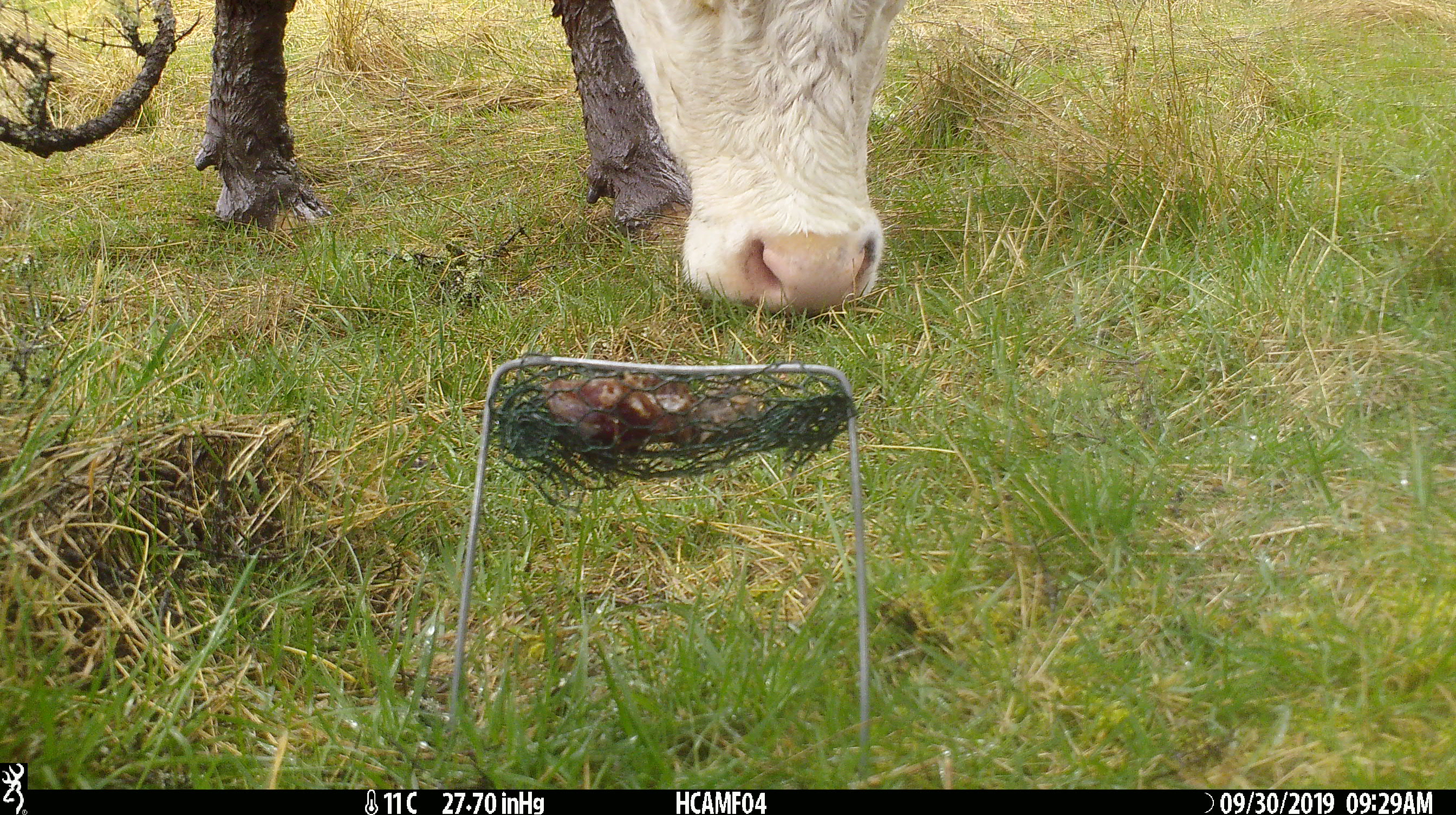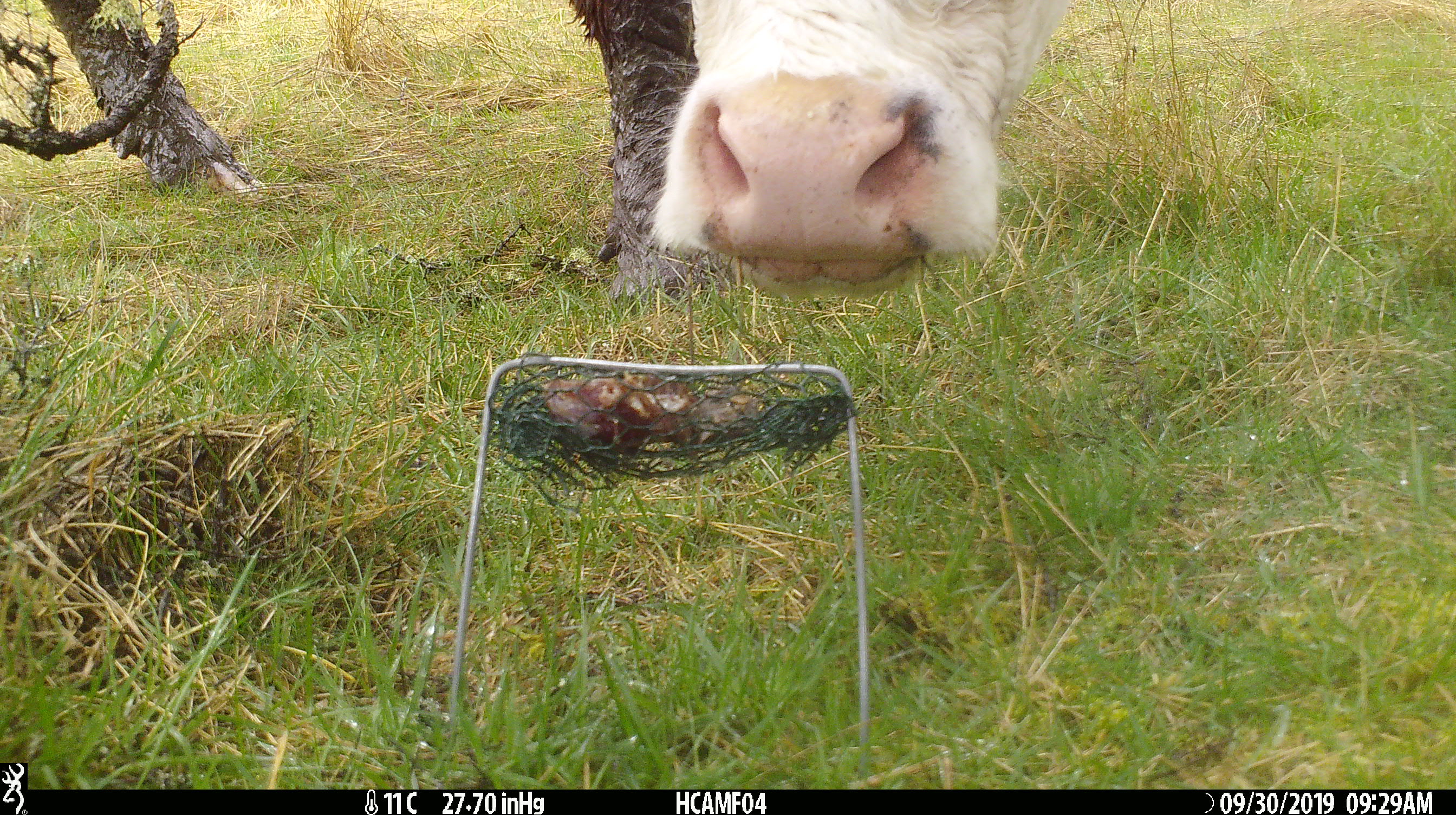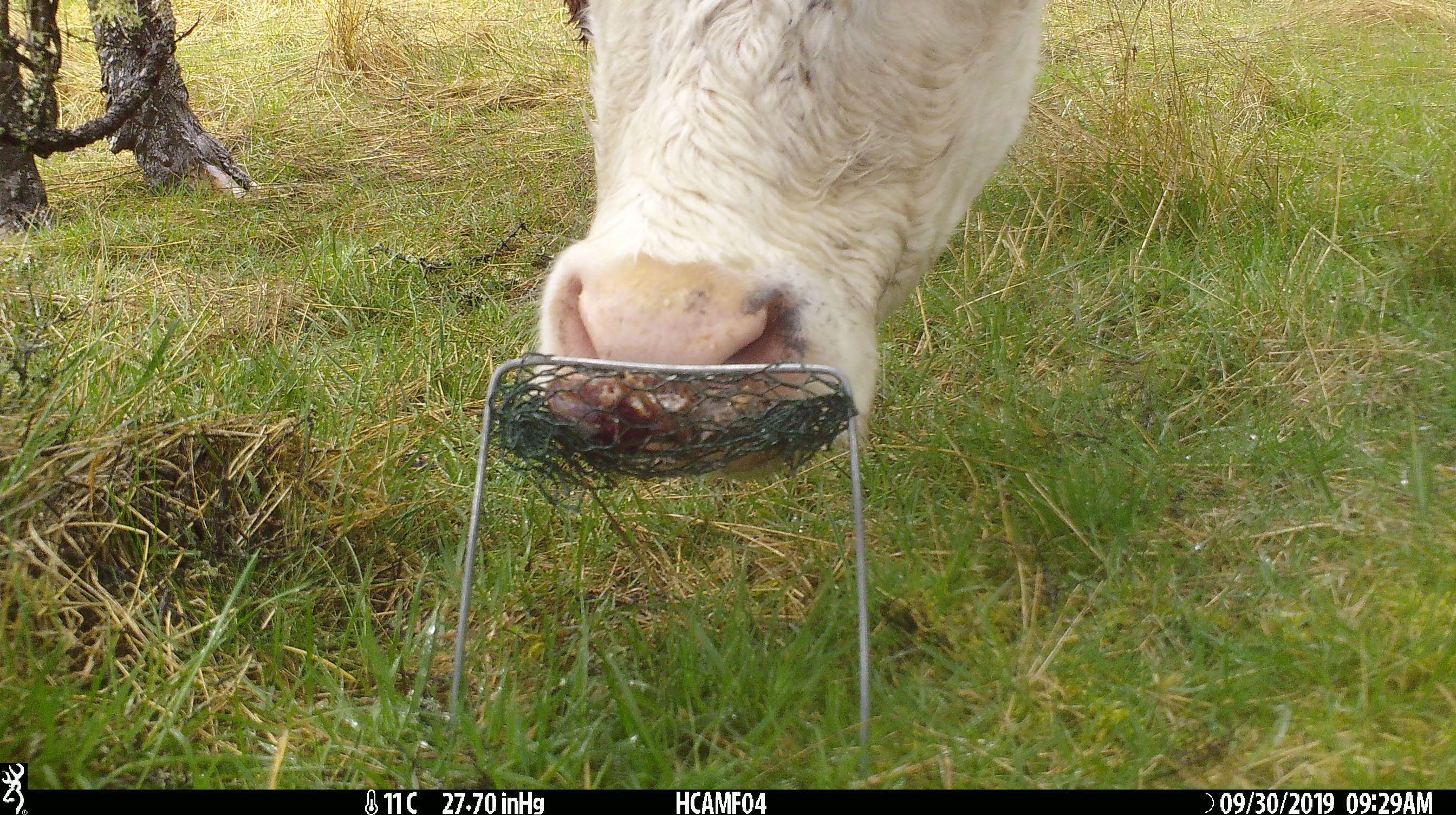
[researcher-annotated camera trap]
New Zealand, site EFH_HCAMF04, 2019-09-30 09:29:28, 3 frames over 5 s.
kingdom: Animalia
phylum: Chordata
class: Mammalia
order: Artiodactyla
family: Bovidae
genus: Bos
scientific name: Bos taurus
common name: domestic cow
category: cow